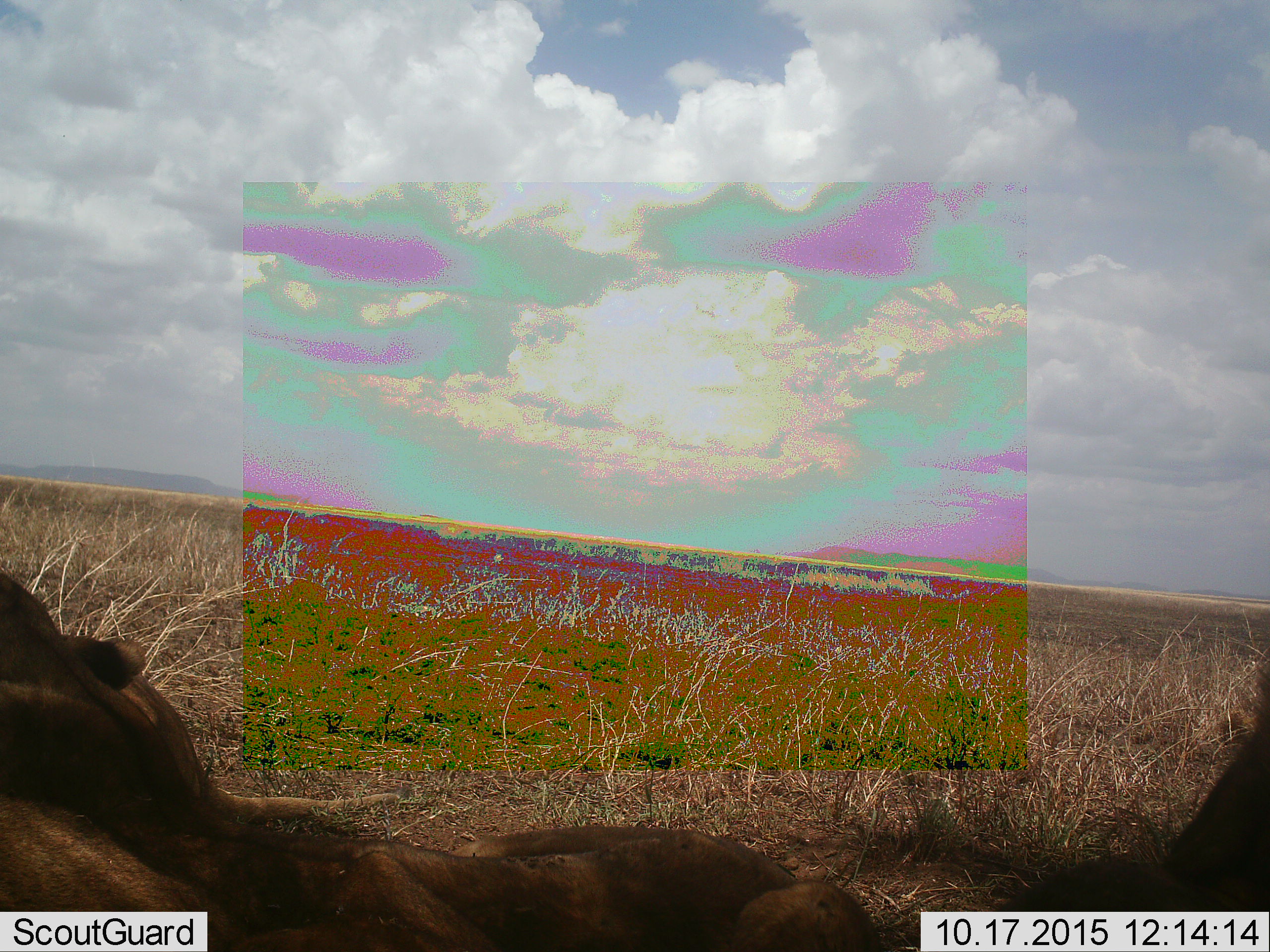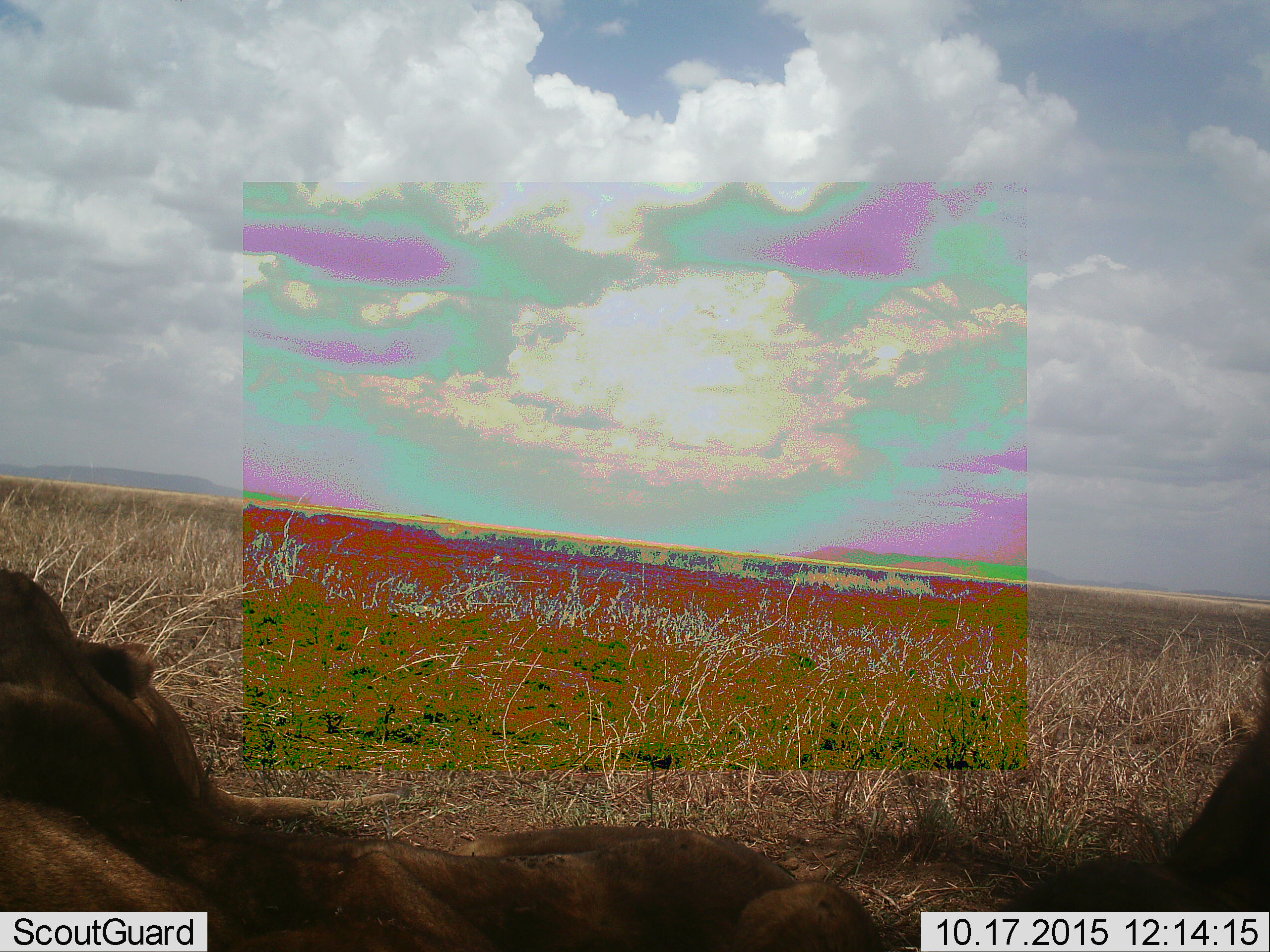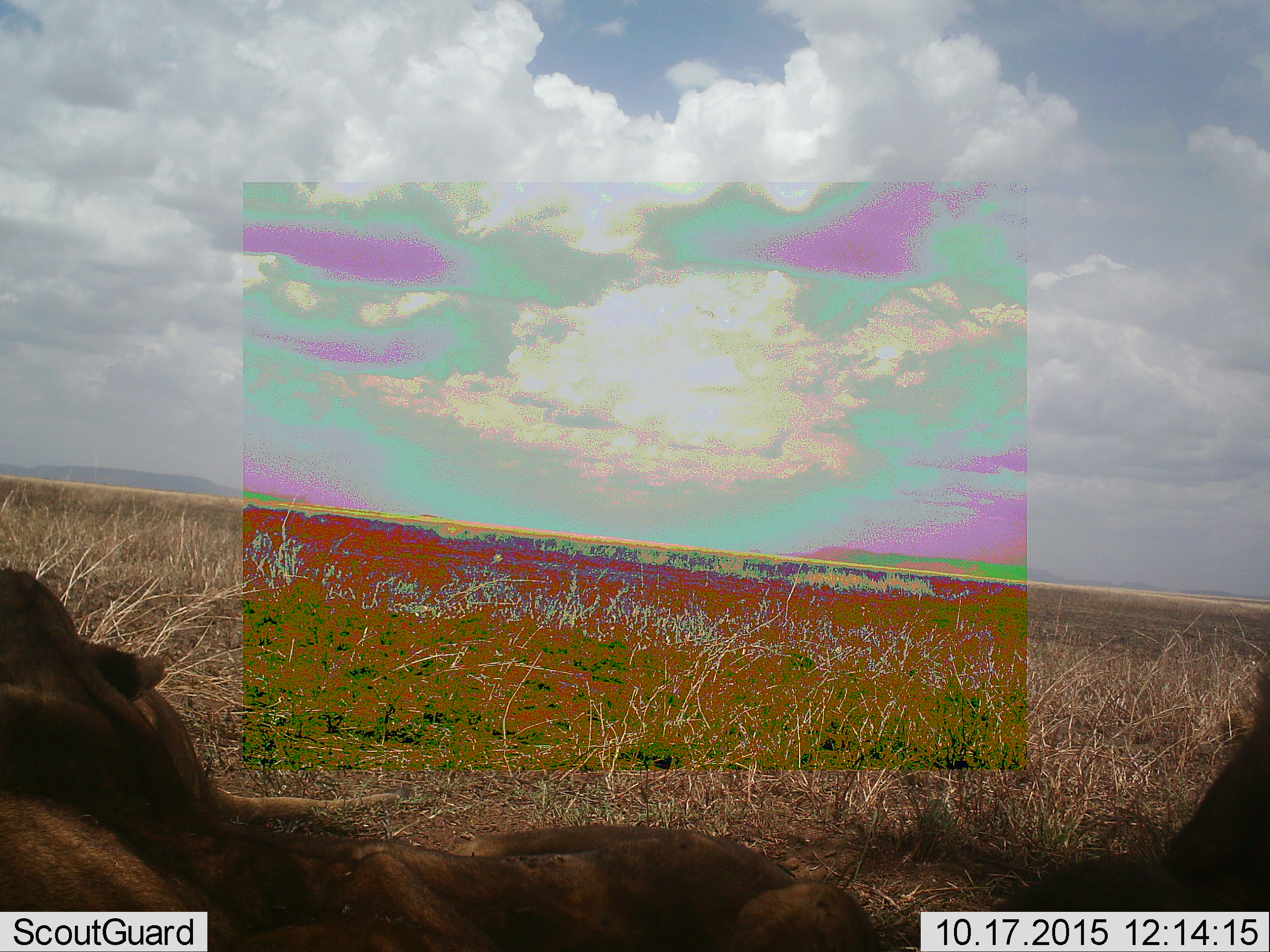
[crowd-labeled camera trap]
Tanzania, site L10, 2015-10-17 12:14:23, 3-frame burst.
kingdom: Animalia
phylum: Chordata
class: Mammalia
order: Carnivora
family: Felidae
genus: Panthera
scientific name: Panthera leo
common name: lion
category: lionfemale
Lionfemale (lion) (Panthera leo), count 2. Behavior (volunteer vote fractions): standing 0%, resting 100%, moving 0%, interacting 14%. Young present (vote fraction): 0%. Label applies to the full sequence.